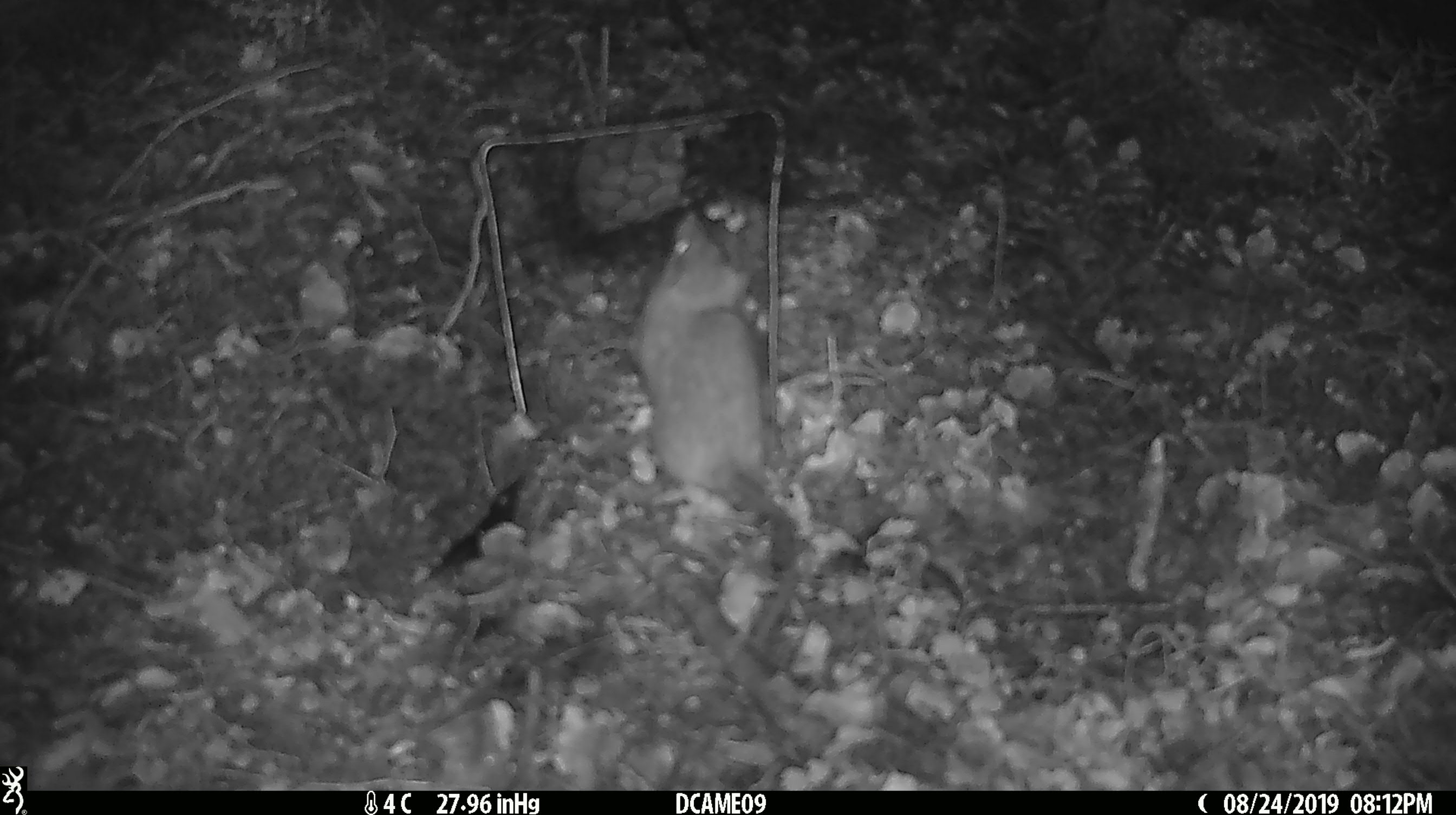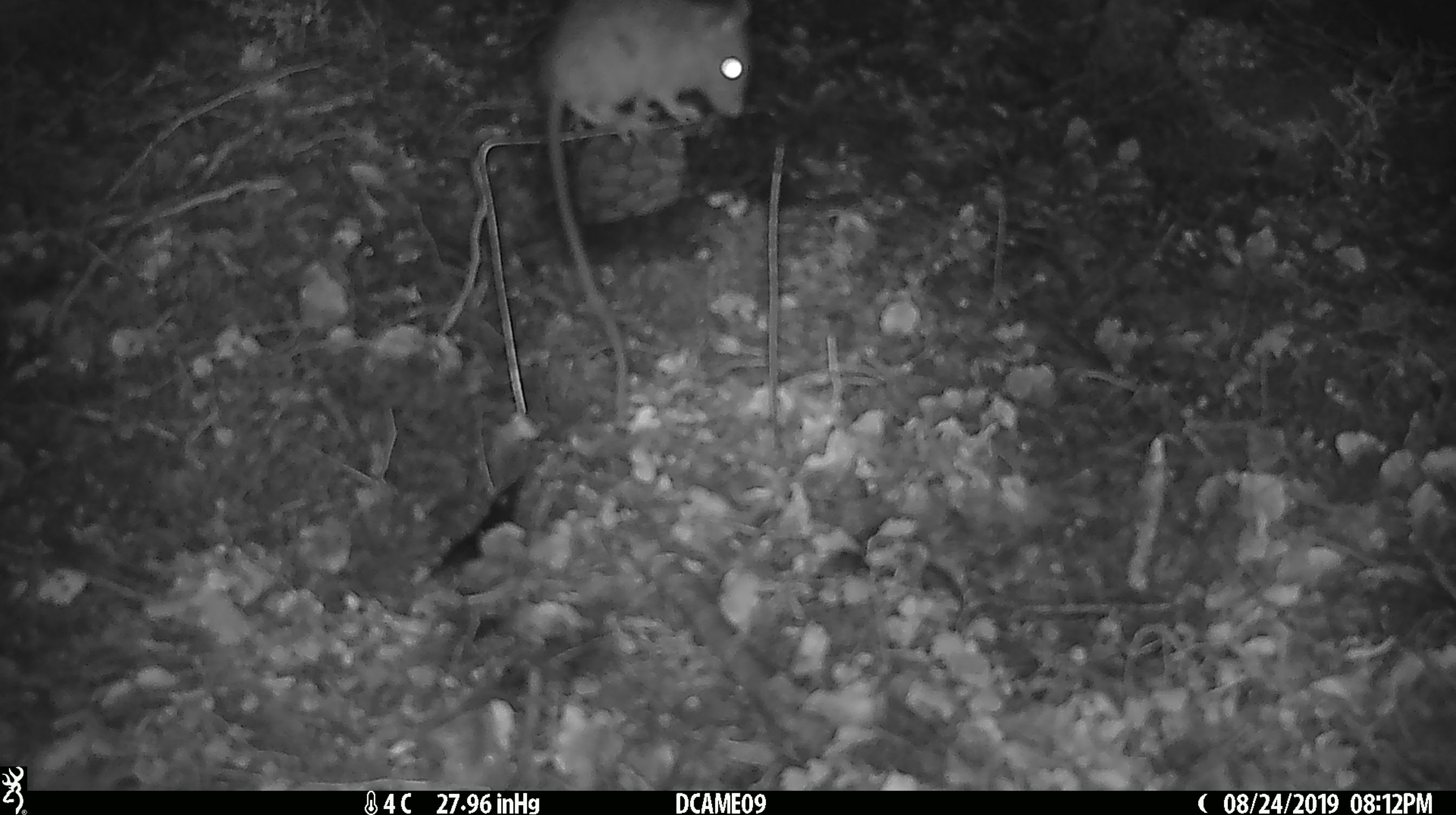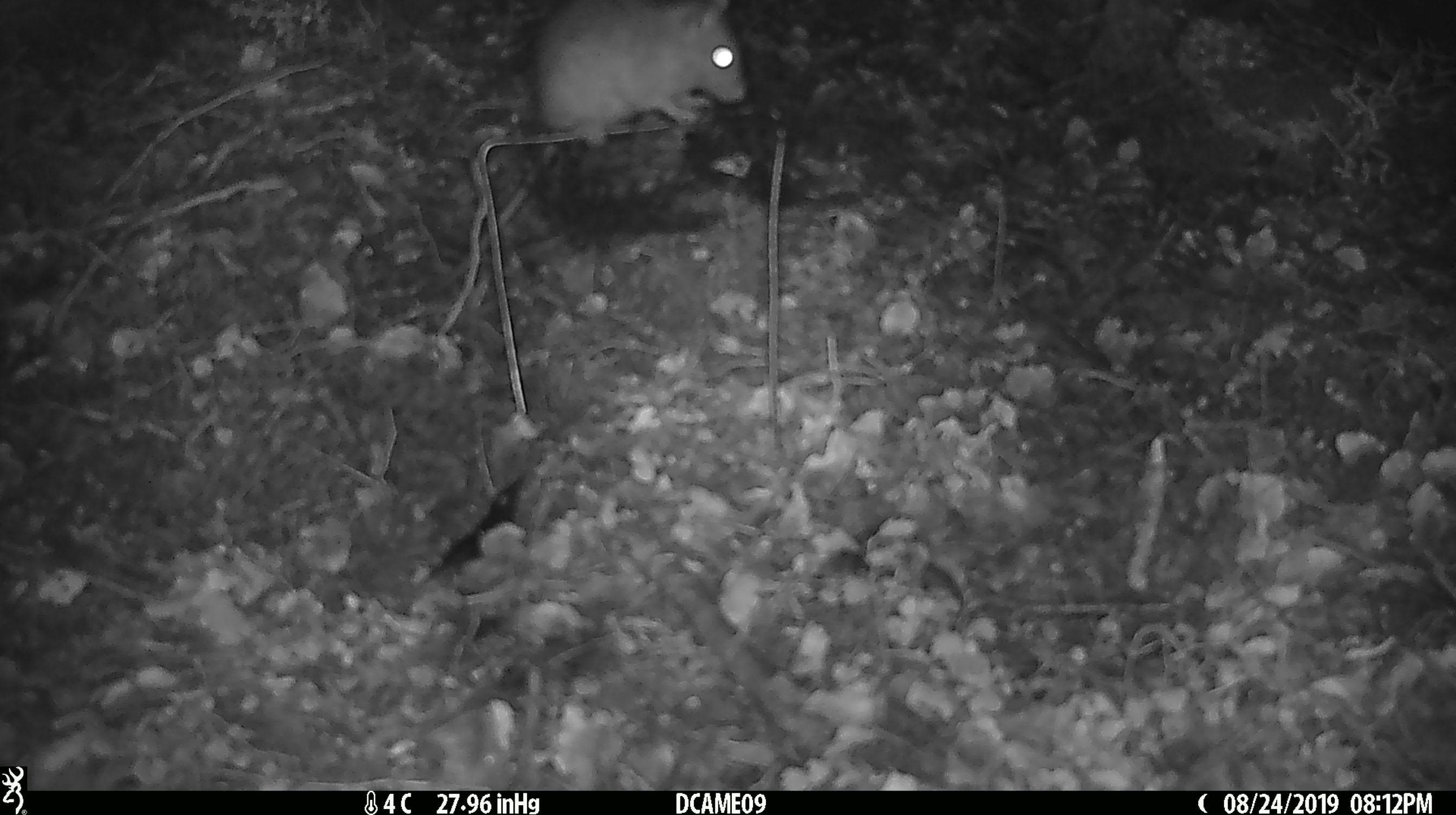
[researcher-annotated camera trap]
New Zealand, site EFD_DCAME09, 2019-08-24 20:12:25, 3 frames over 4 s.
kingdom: Animalia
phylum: Chordata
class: Mammalia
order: Rodentia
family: Muridae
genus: Rattus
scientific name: Rattus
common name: rat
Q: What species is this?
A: Rat (Rattus).